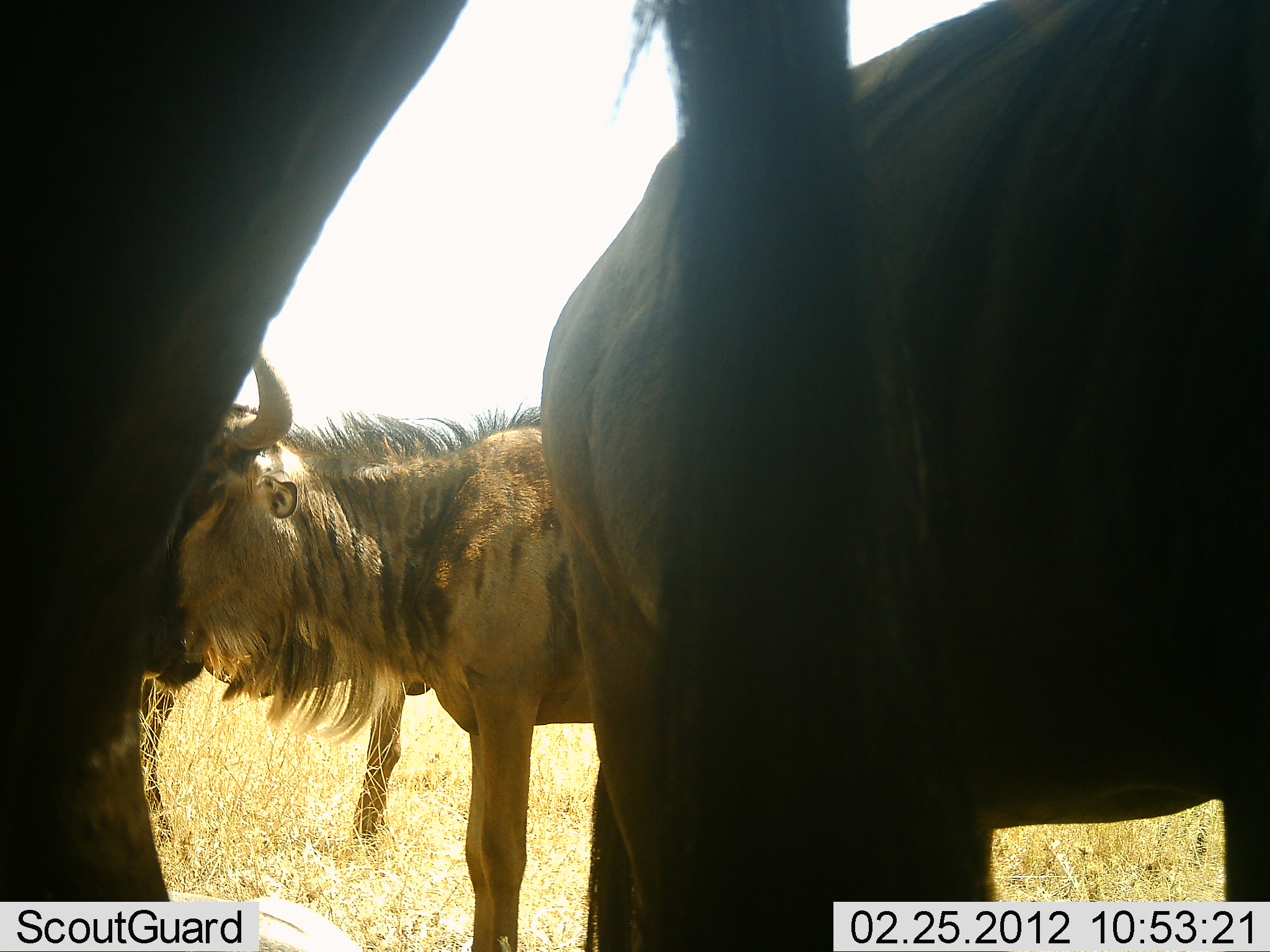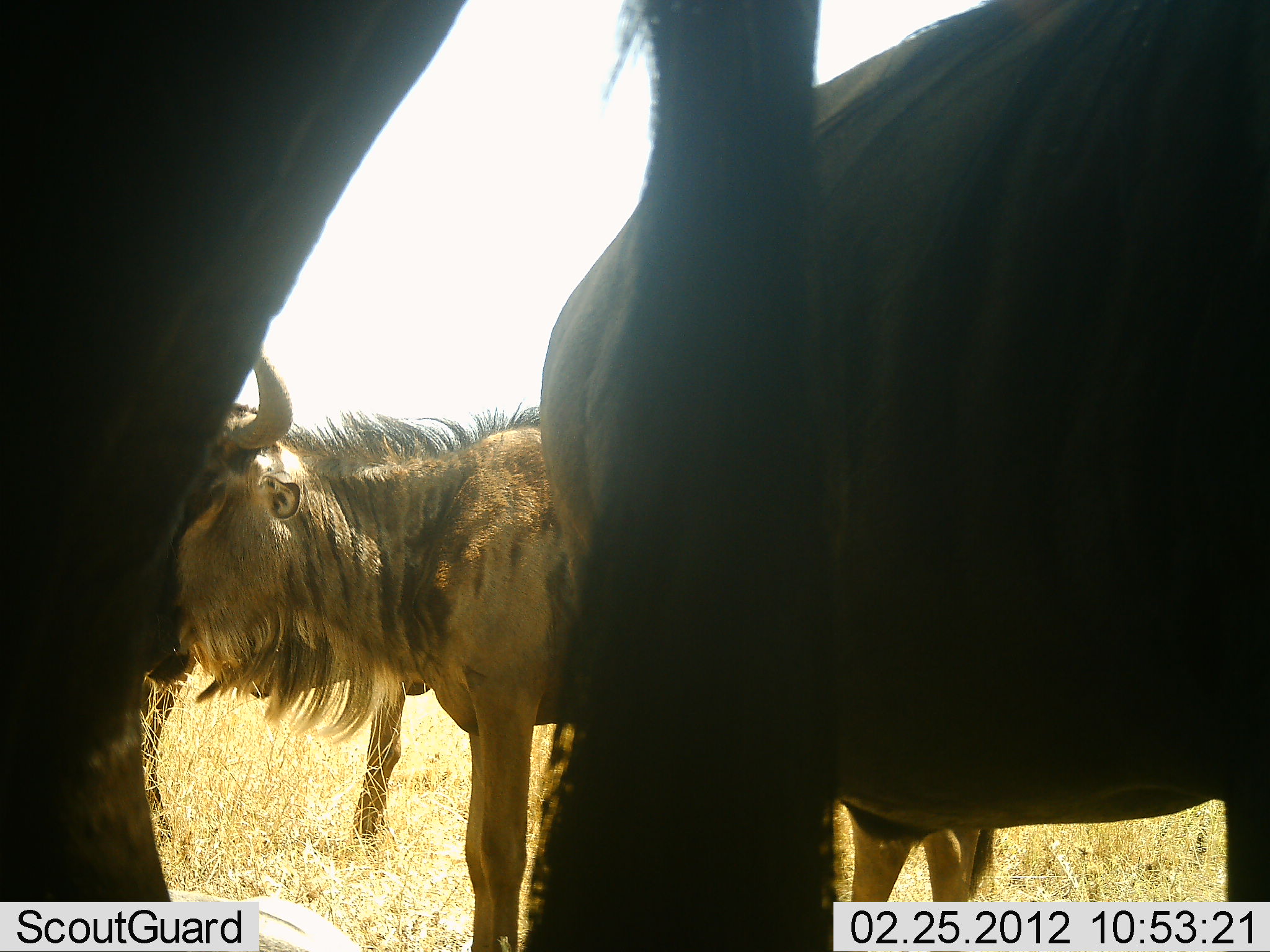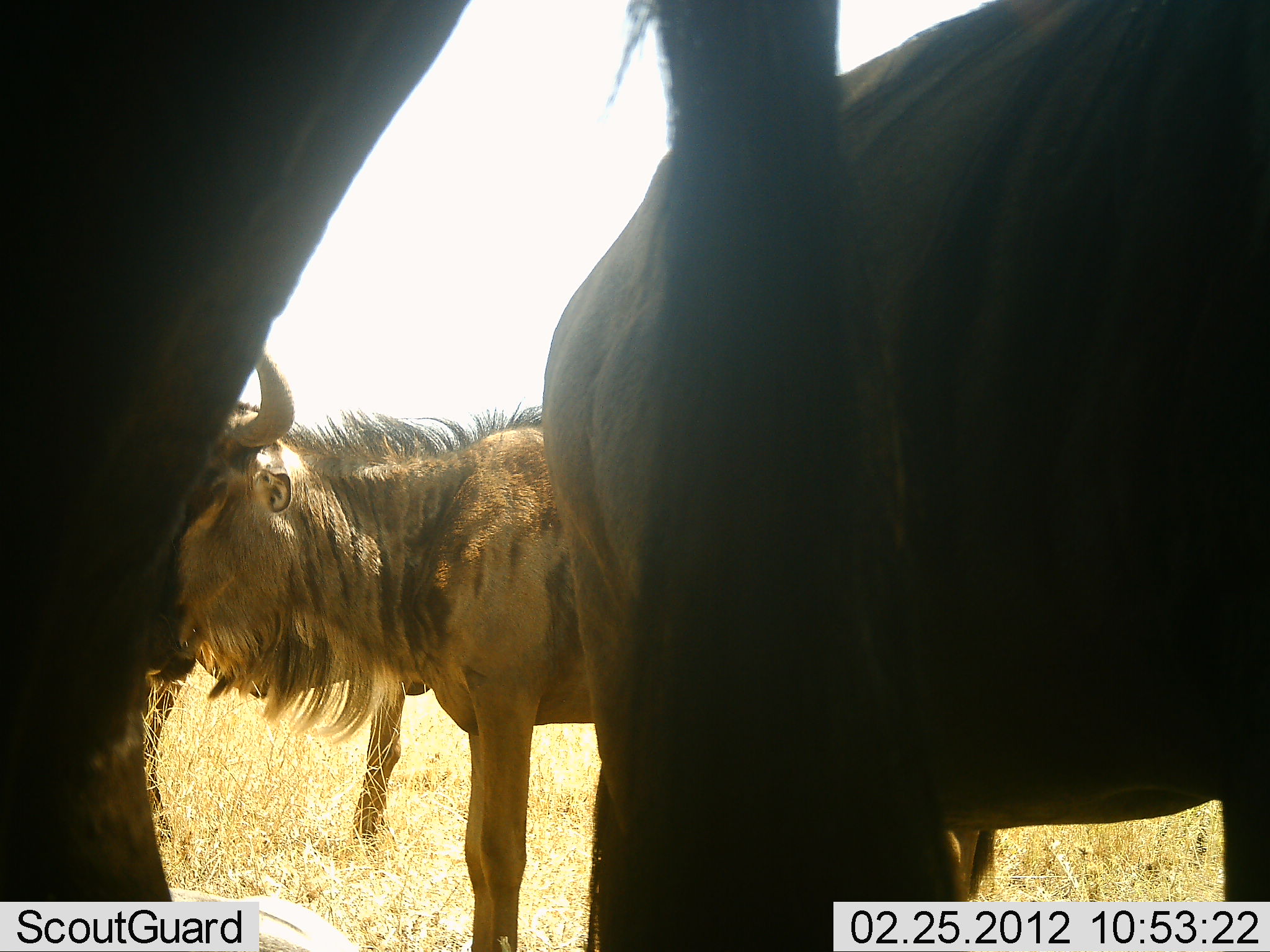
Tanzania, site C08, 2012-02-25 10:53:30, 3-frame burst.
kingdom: Animalia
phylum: Chordata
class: Mammalia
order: Artiodactyla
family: Bovidae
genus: Connochaetes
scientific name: Connochaetes taurinus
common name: blue wildebeest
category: wildebeest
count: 3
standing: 95%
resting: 0%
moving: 0%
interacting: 14%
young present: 5%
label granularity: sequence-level